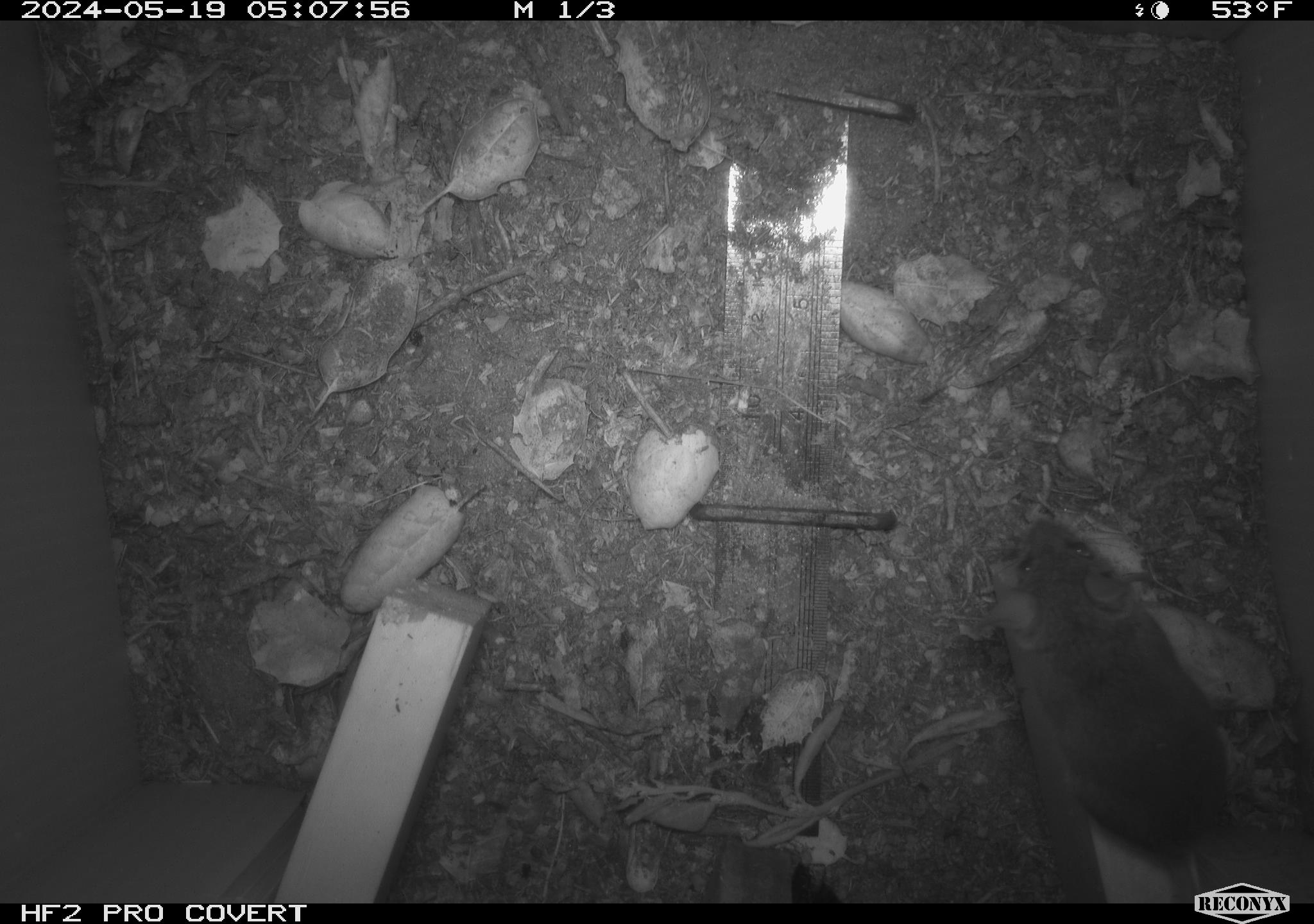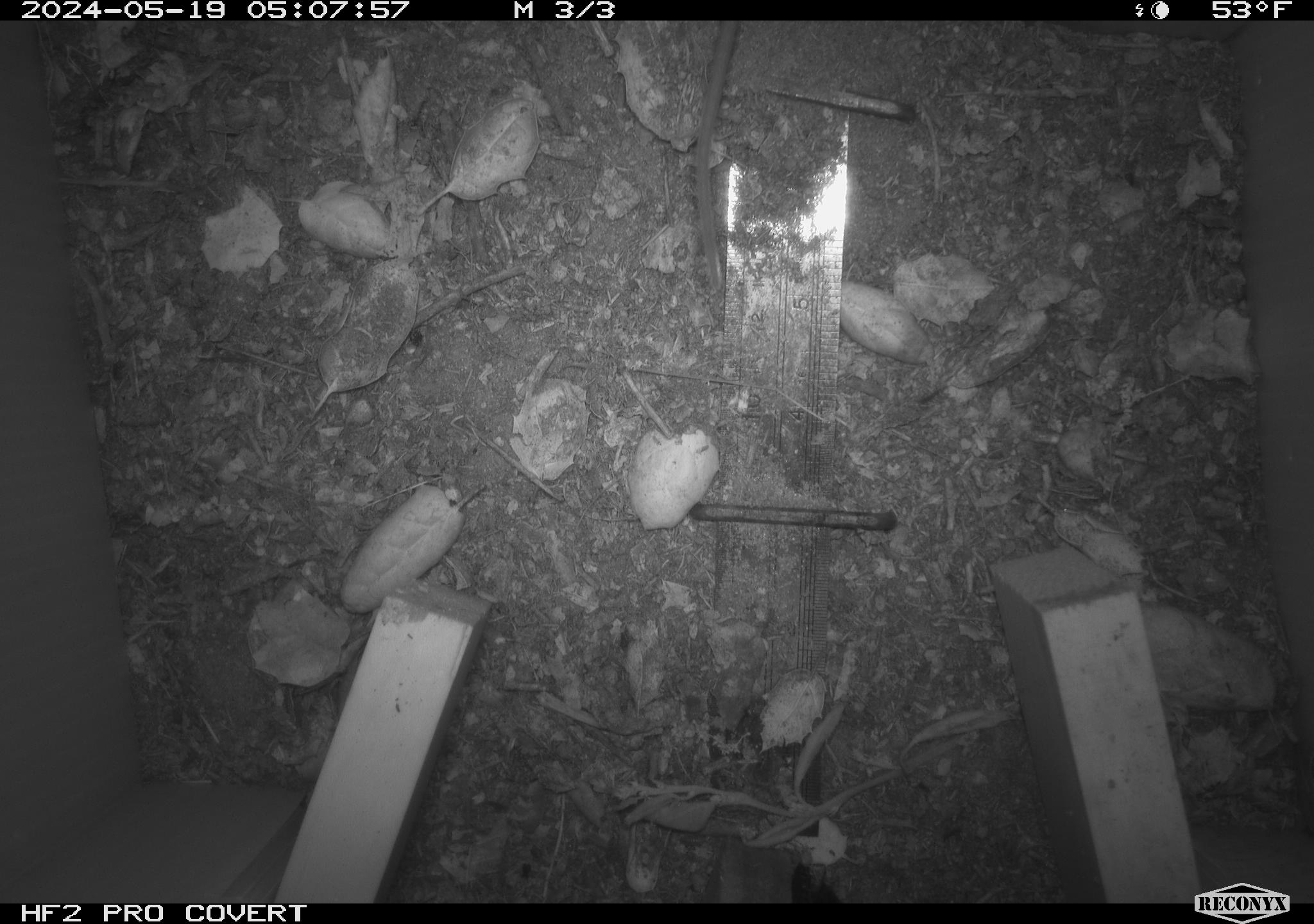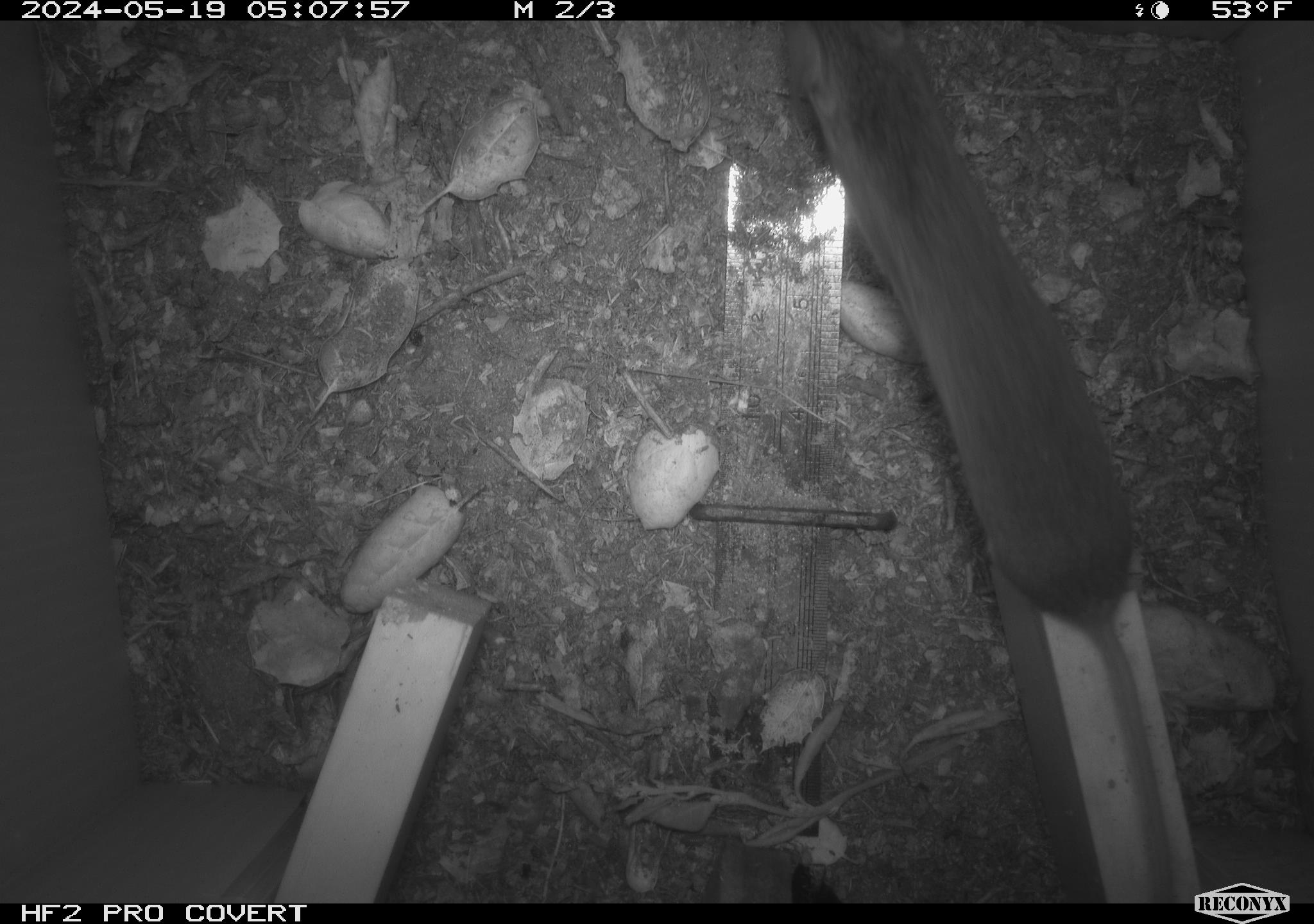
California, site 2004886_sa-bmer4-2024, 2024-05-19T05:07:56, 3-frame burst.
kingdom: Animalia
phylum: Chordata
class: Mammalia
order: Rodentia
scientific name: Rodentia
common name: mouse species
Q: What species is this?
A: Mouse species (Rodentia).